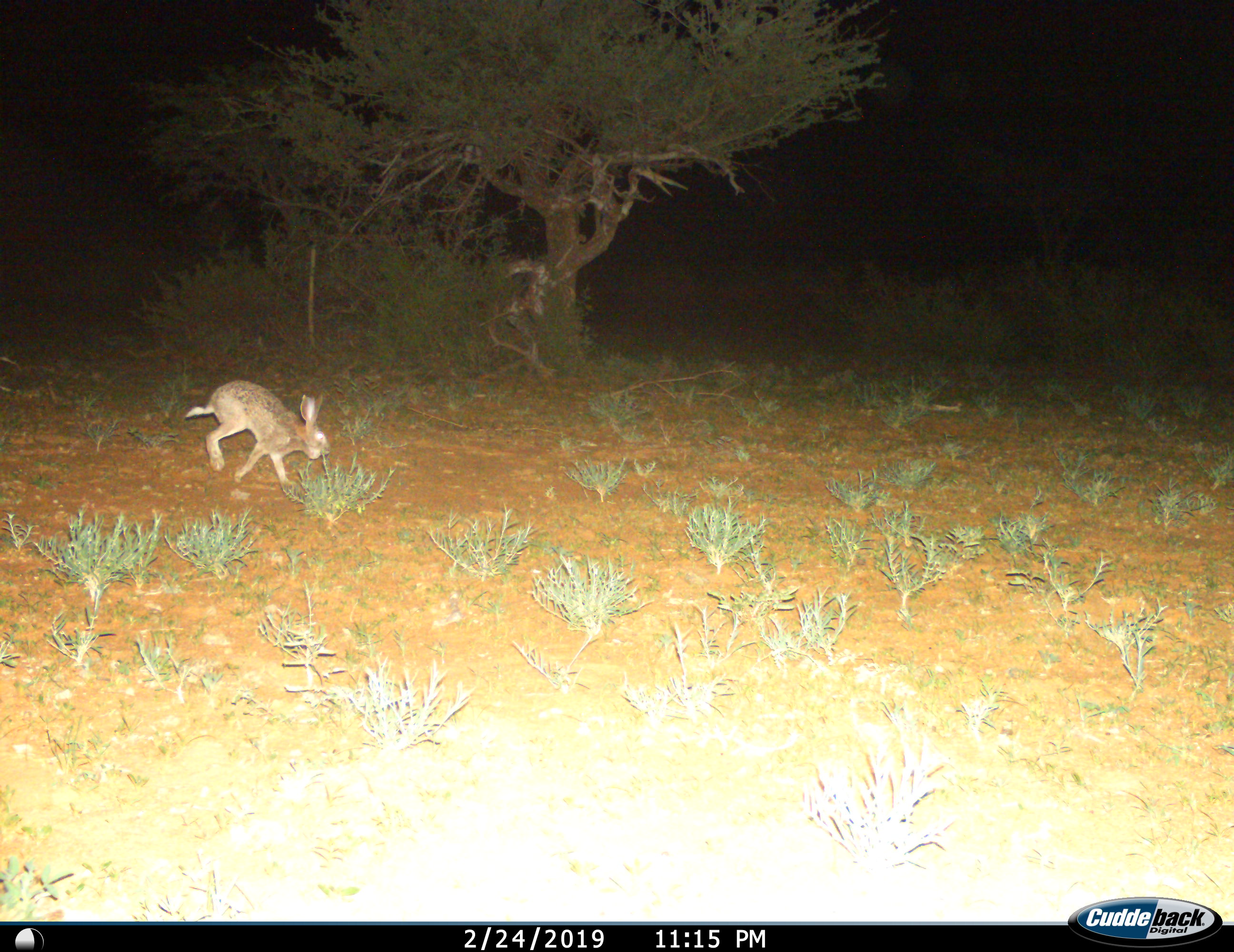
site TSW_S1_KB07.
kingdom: Animalia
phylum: Chordata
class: Mammalia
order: Lagomorpha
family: Leporidae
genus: Lepus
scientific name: Lepus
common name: hare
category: hareunknown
Hareunknown (hare) (Lepus), count 1. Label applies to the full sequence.